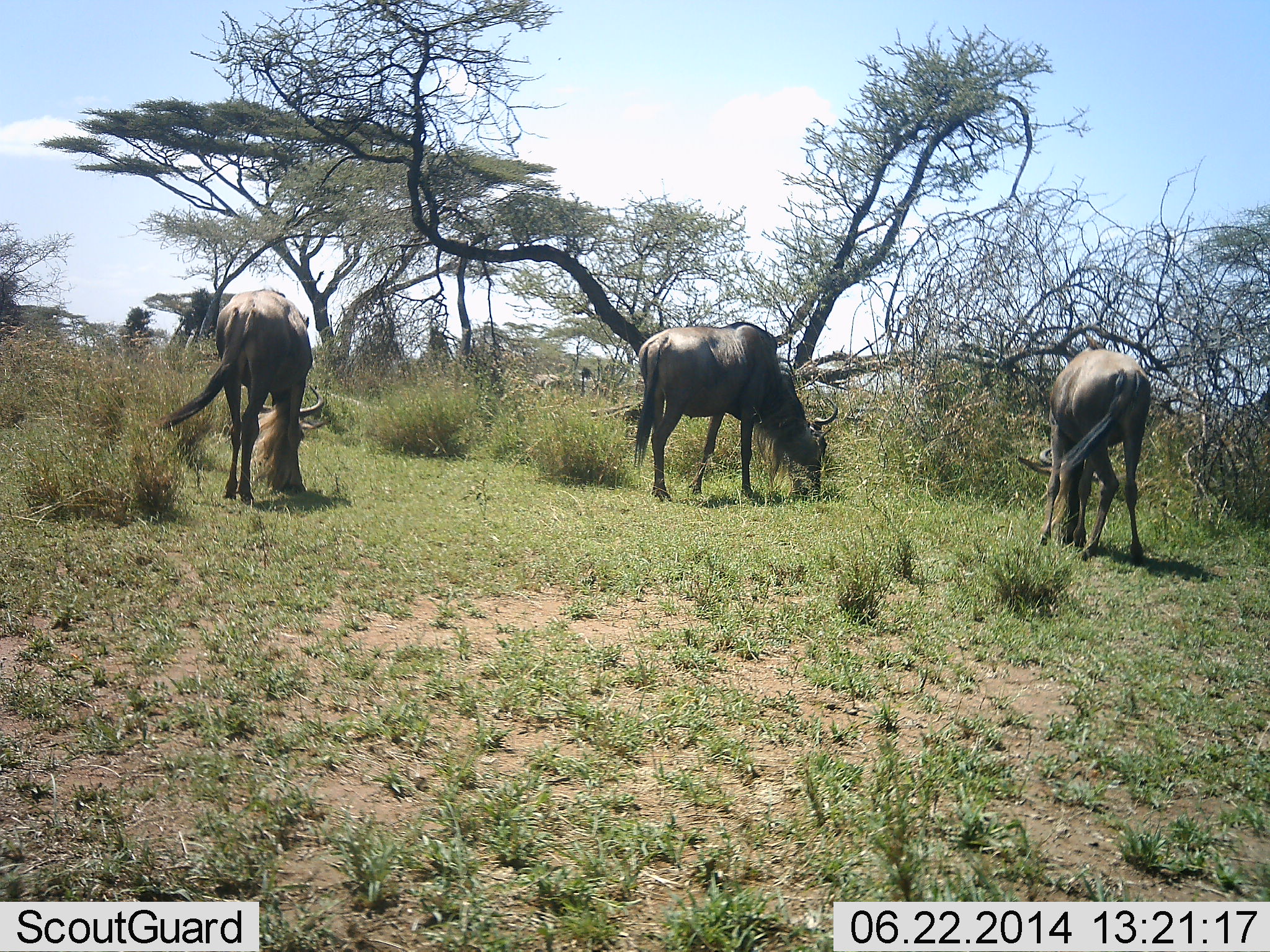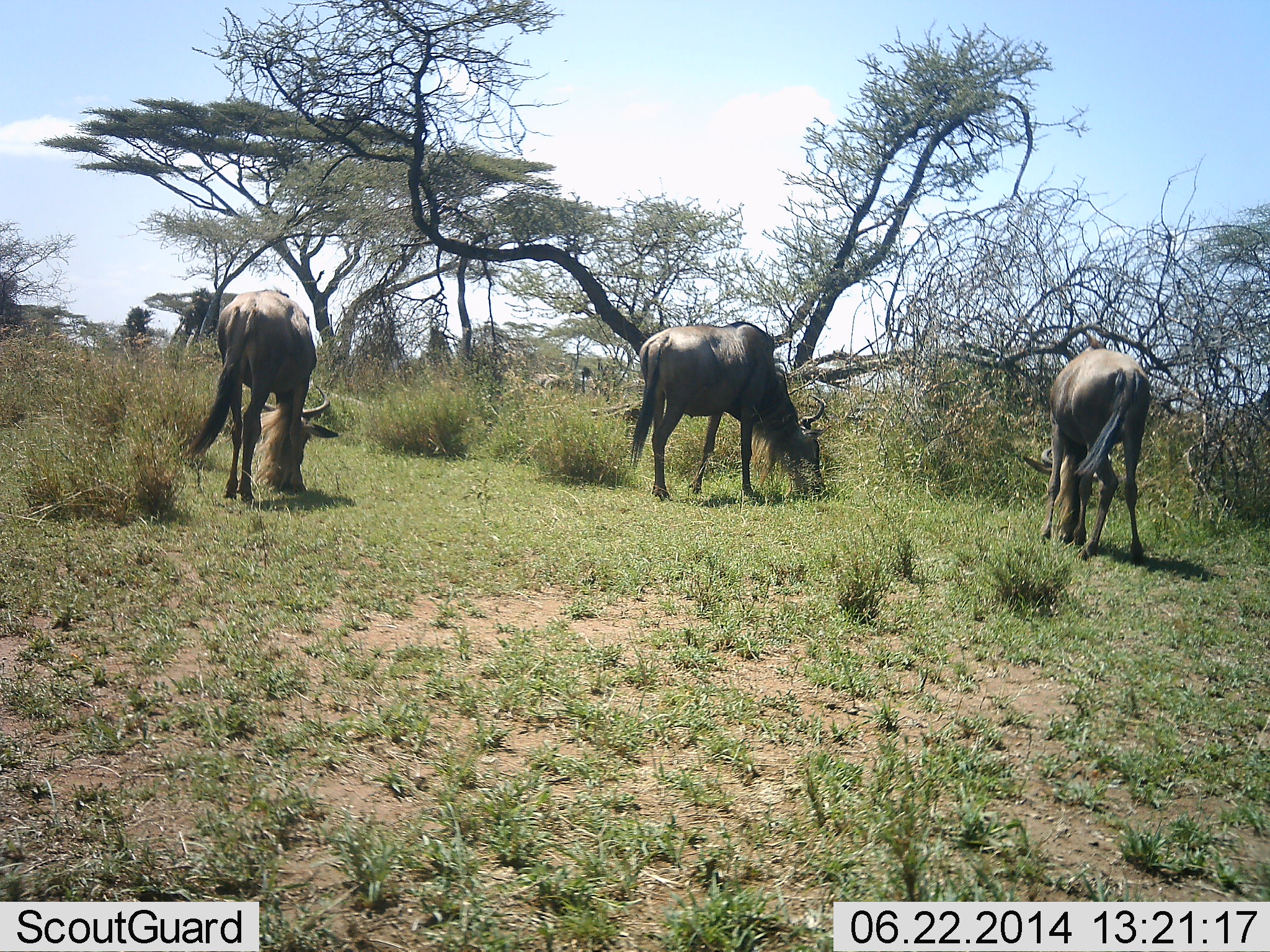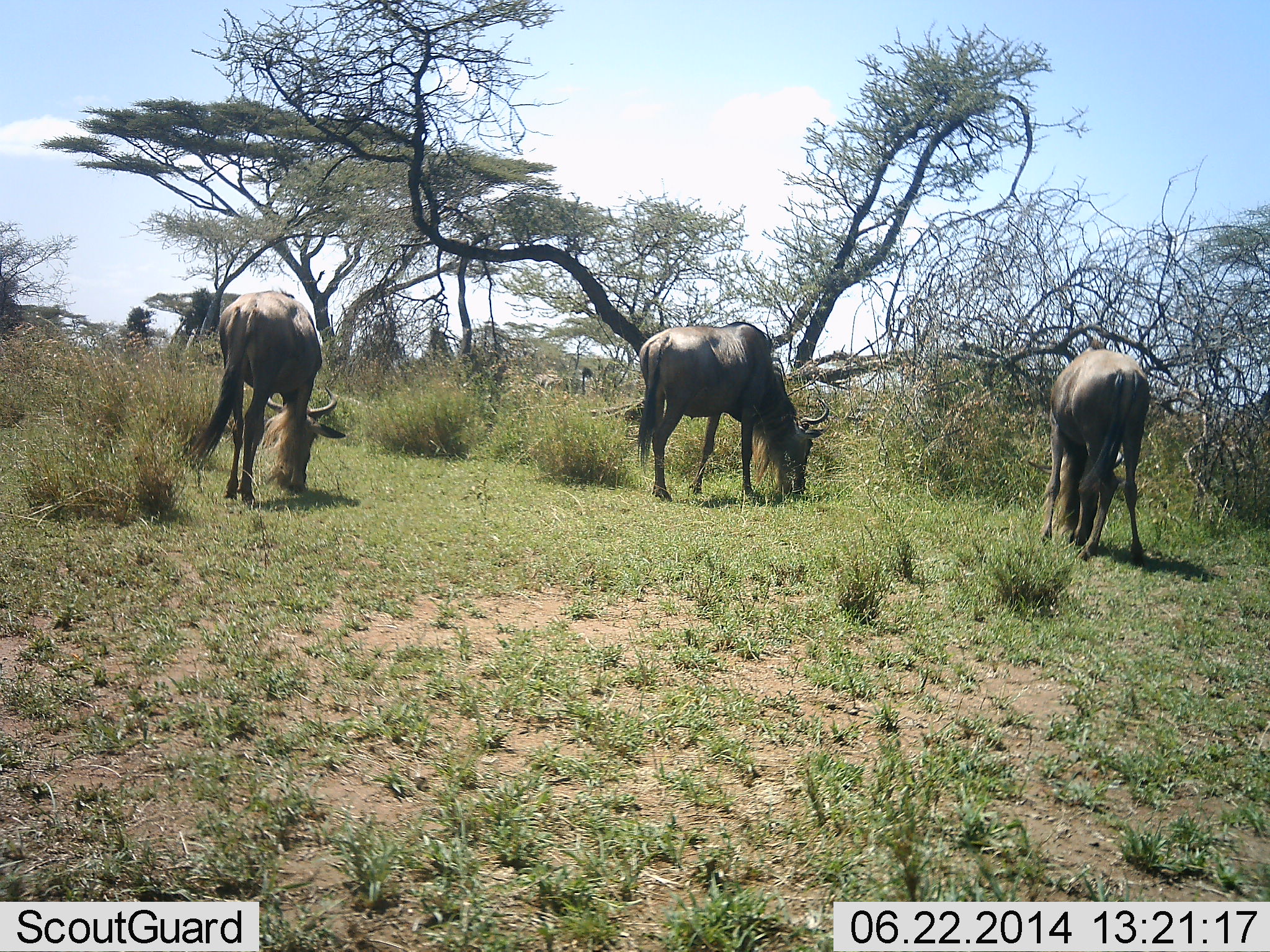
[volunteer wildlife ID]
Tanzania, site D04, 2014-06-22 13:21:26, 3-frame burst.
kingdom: Animalia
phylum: Chordata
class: Mammalia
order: Artiodactyla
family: Bovidae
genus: Connochaetes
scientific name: Connochaetes taurinus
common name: blue wildebeest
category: wildebeest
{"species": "wildebeest (blue wildebeest) (Connochaetes taurinus)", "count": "3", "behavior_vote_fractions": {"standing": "10%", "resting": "0%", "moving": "0%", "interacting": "0%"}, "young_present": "0%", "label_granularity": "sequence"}